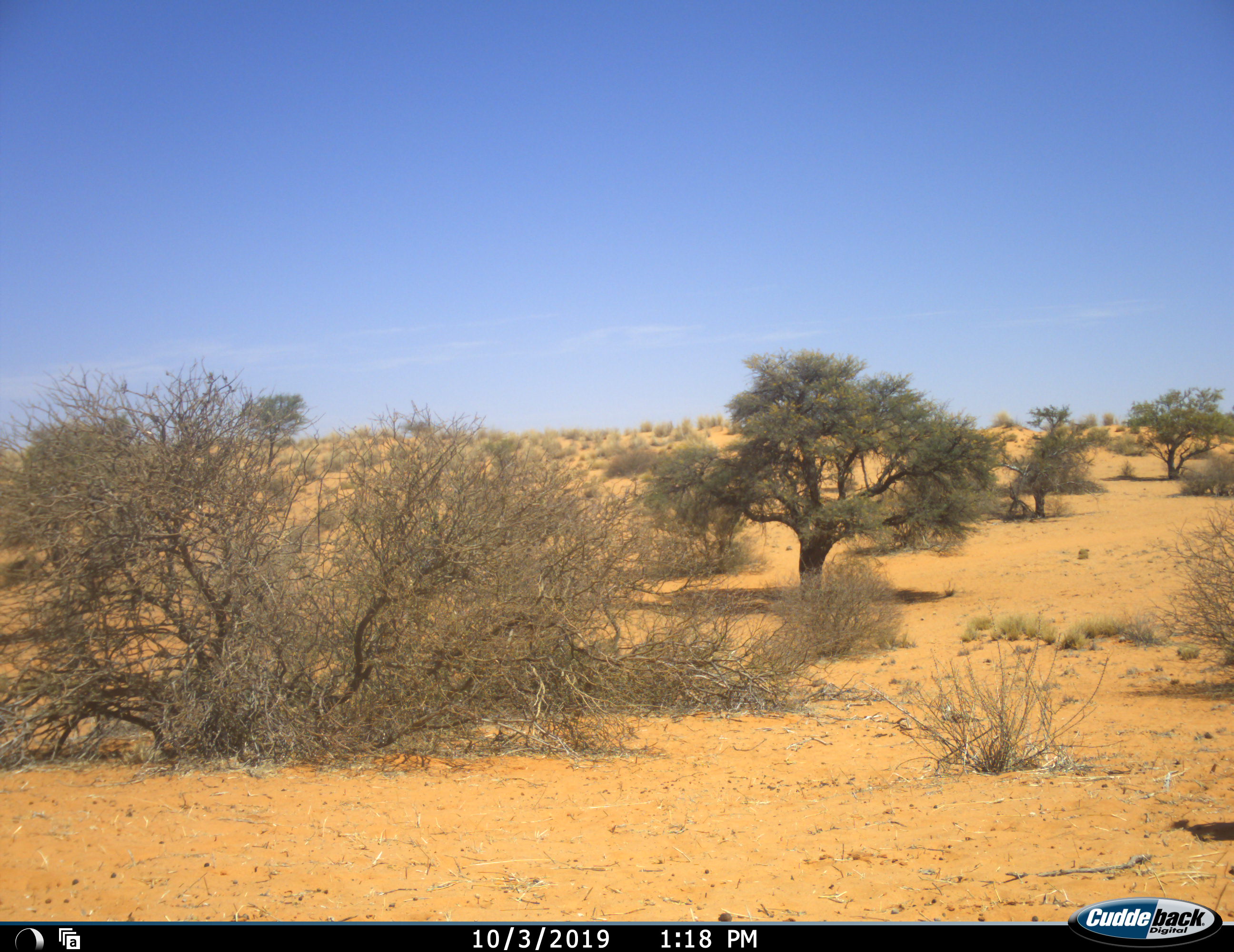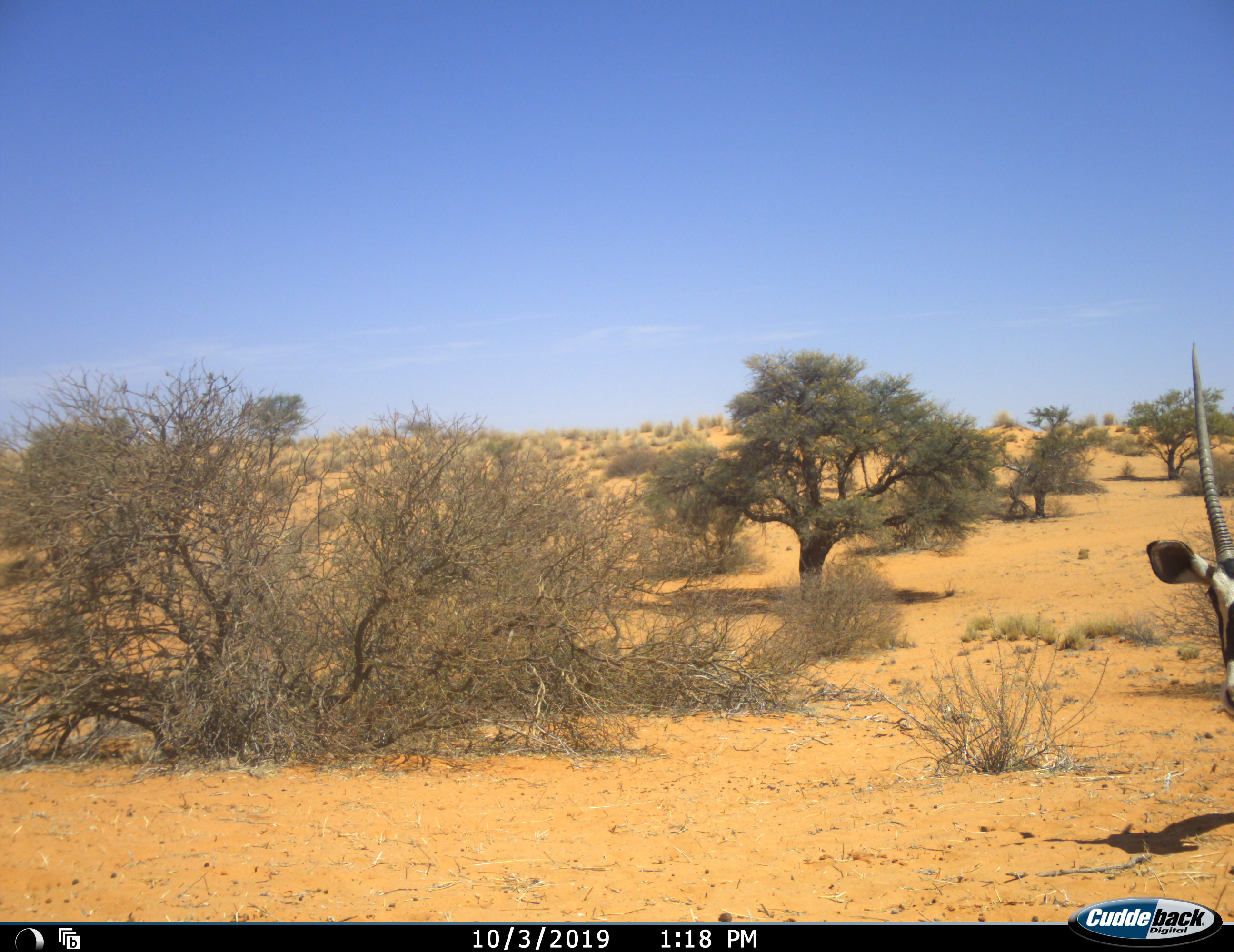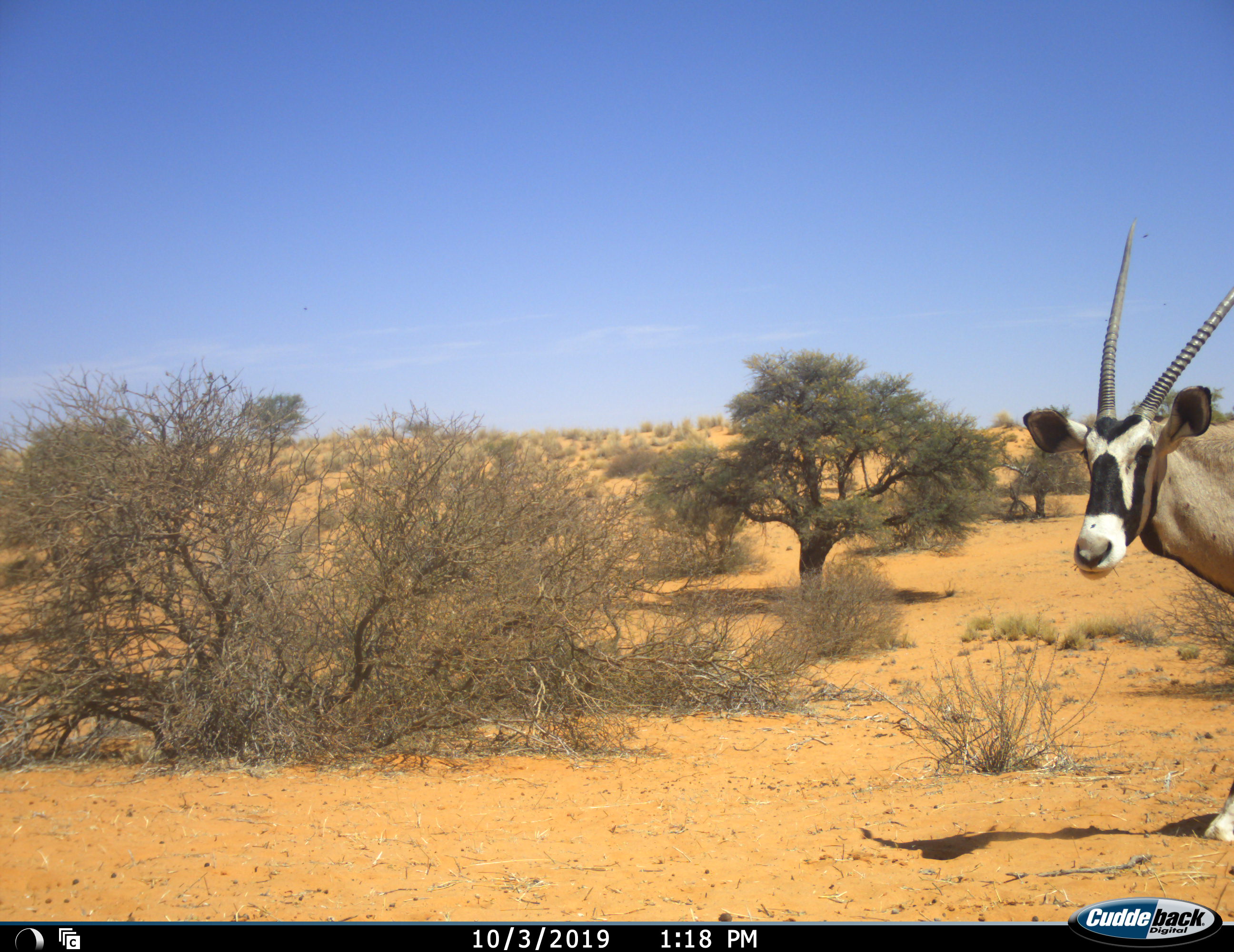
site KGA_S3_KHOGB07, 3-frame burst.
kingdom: Animalia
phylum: Chordata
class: Mammalia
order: Artiodactyla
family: Bovidae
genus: Oryx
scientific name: Oryx gazella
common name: gemsbok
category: oryx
Oryx (gemsbok) (Oryx gazella), count 1. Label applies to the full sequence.